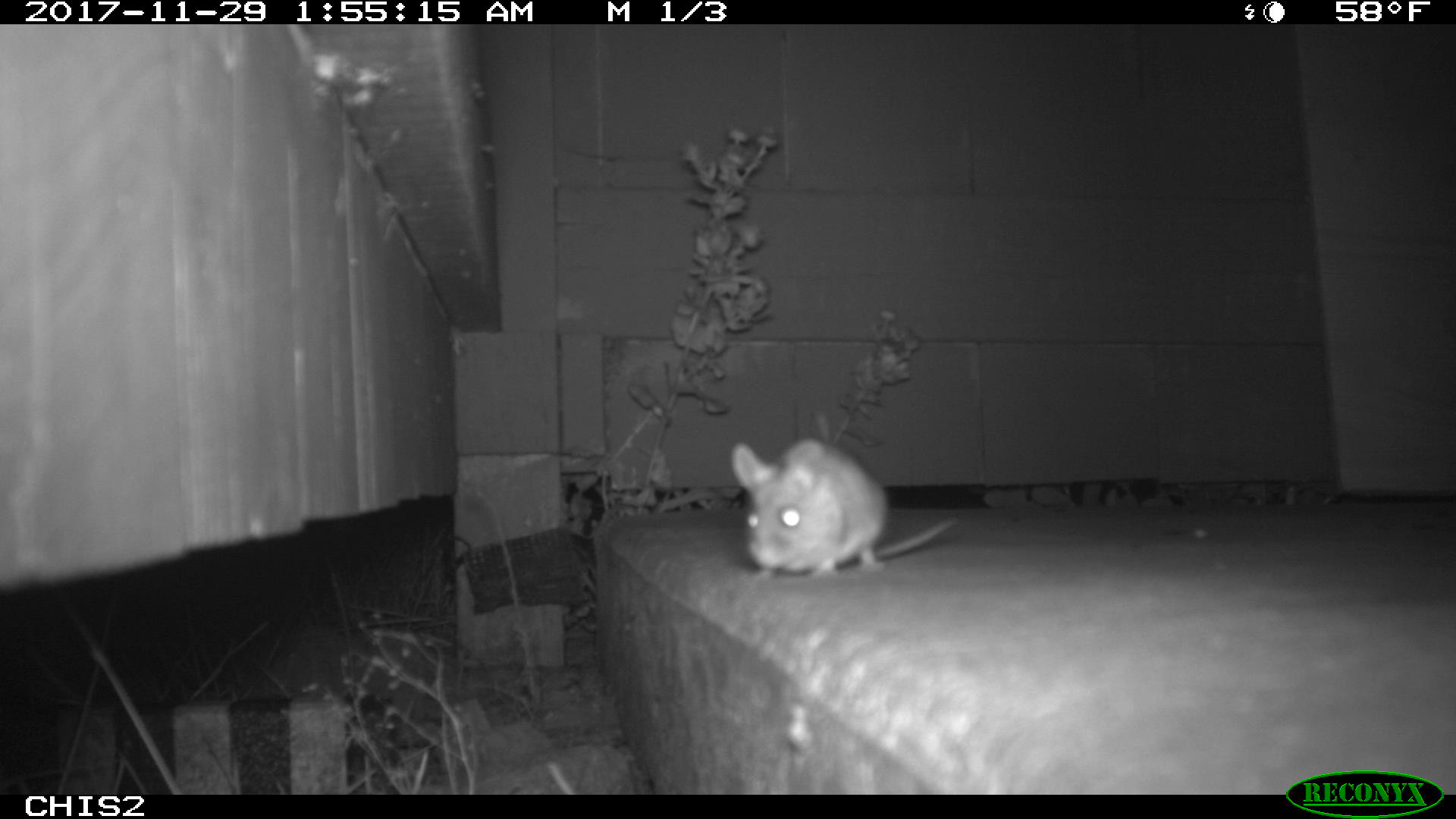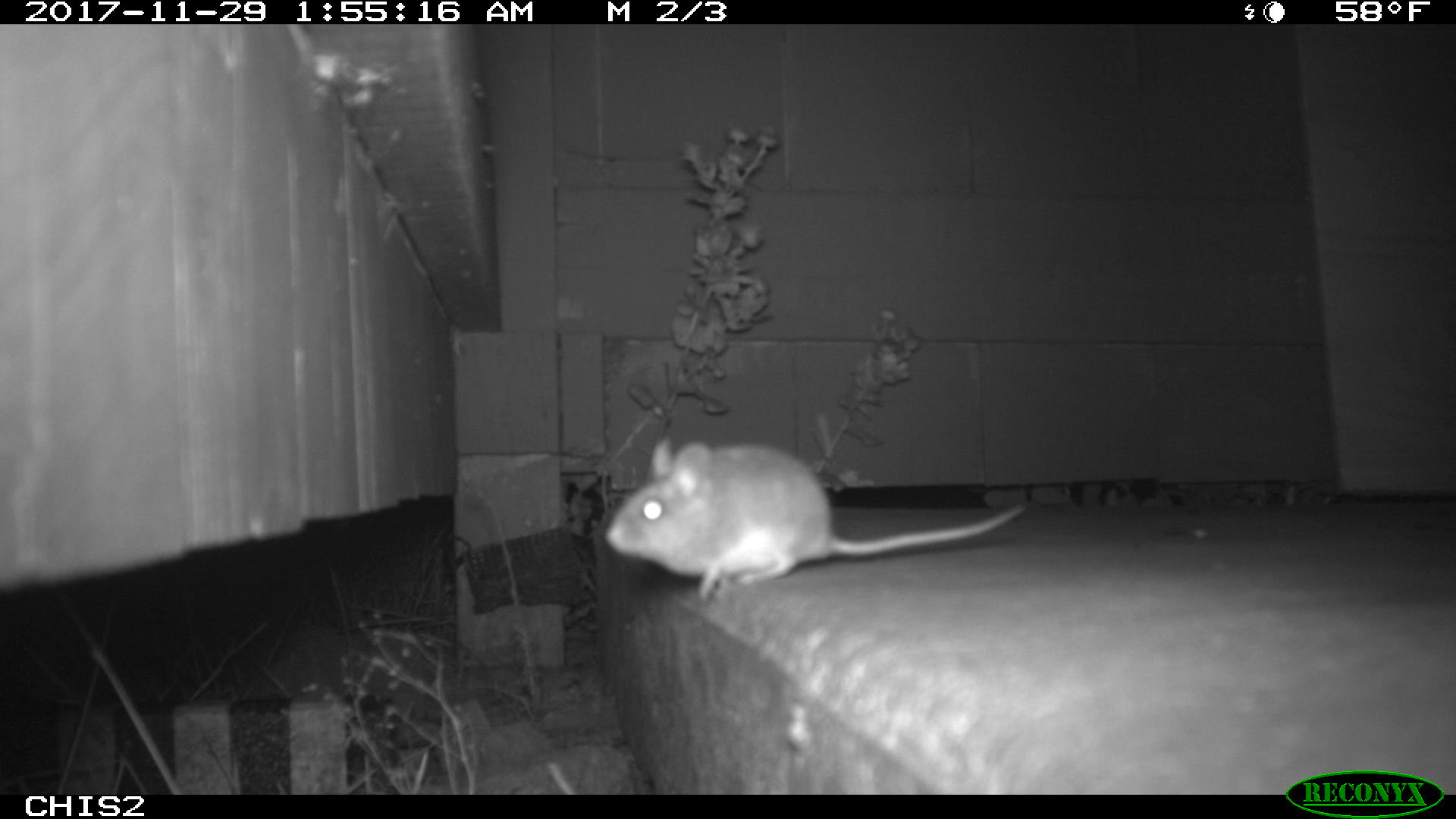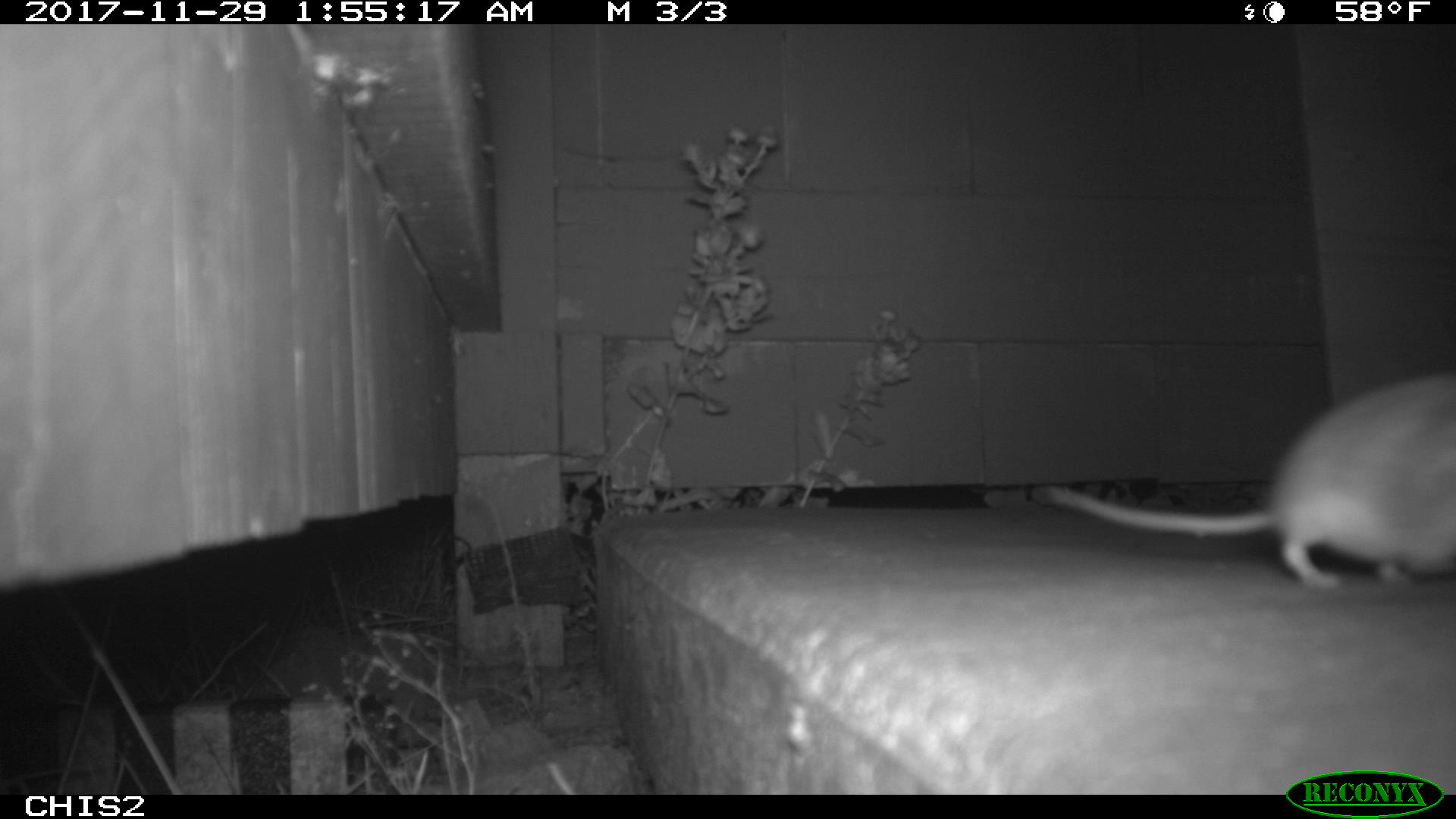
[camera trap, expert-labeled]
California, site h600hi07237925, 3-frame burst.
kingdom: Animalia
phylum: Chordata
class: Mammalia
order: Rodentia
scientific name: Rodentia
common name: rodent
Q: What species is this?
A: Rodent (Rodentia).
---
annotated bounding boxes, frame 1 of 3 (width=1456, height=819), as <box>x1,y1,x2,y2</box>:
rodent: <box>730,438,959,582</box>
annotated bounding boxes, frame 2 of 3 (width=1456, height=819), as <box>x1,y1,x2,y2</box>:
rodent: <box>603,438,1024,600</box>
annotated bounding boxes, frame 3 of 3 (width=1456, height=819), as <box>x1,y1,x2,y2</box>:
rodent: <box>1043,374,1455,590</box>